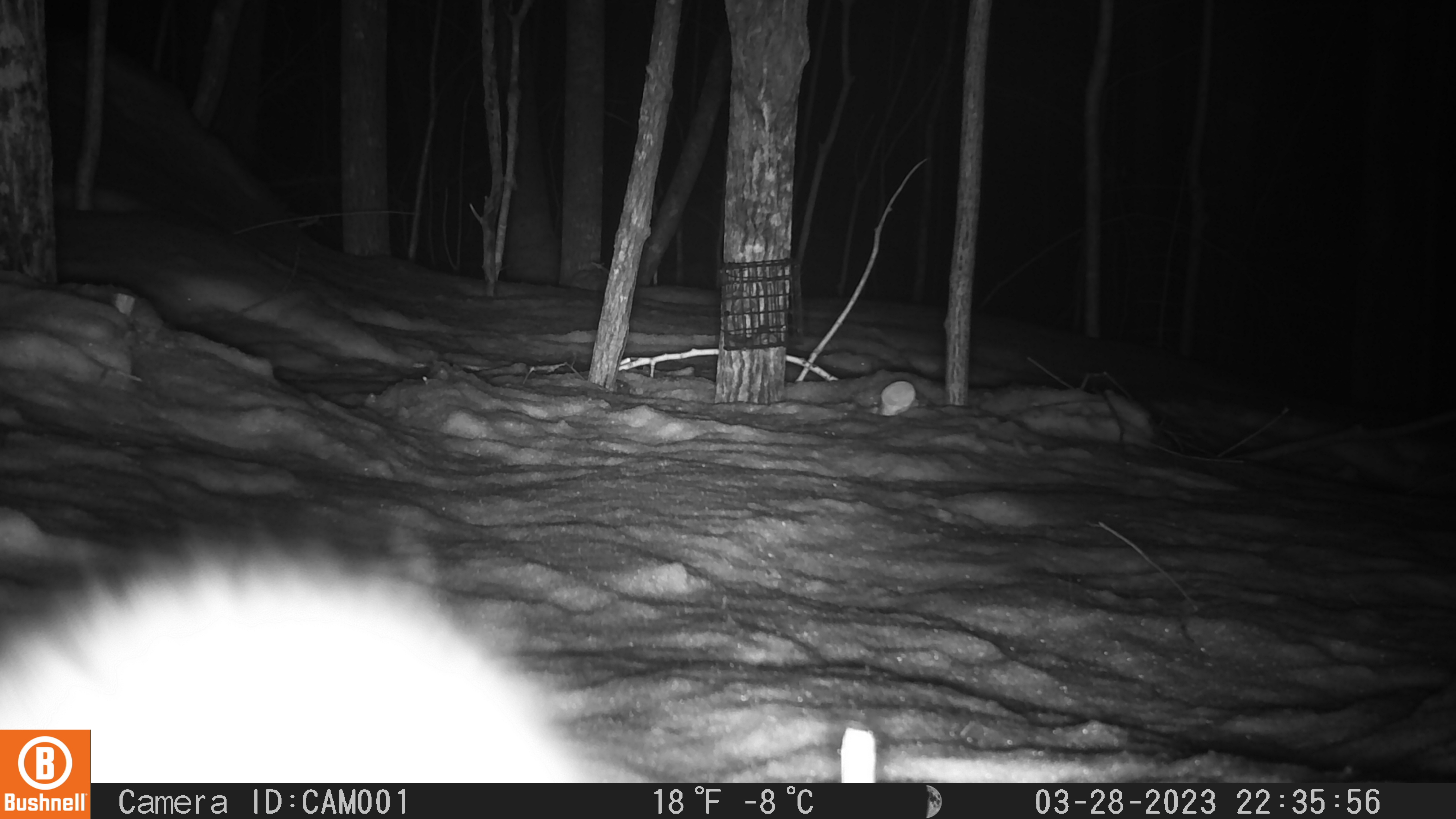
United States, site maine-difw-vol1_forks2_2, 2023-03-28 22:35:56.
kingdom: Animalia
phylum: Chordata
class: Mammalia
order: Carnivora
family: Mustelidae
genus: Pekania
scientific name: Pekania pennanti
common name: fisher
Fisher (Pekania pennanti).